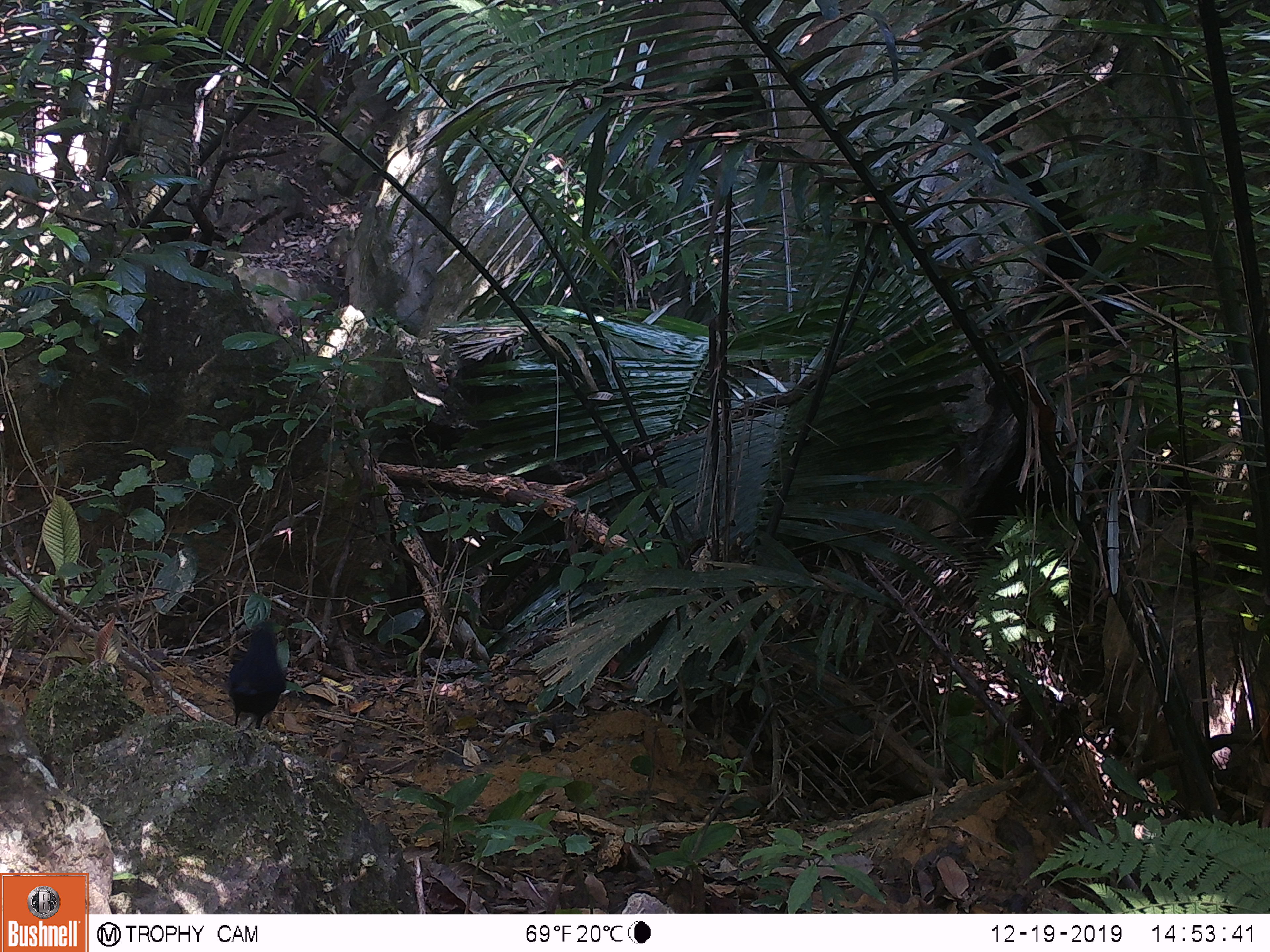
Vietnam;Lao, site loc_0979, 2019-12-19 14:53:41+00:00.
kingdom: Animalia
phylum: Chordata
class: Aves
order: Passeriformes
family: Muscicapidae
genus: Myophonus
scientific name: Myophonus caeruleus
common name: blue whistling thrush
Blue whistling thrush (Myophonus caeruleus). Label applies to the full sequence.